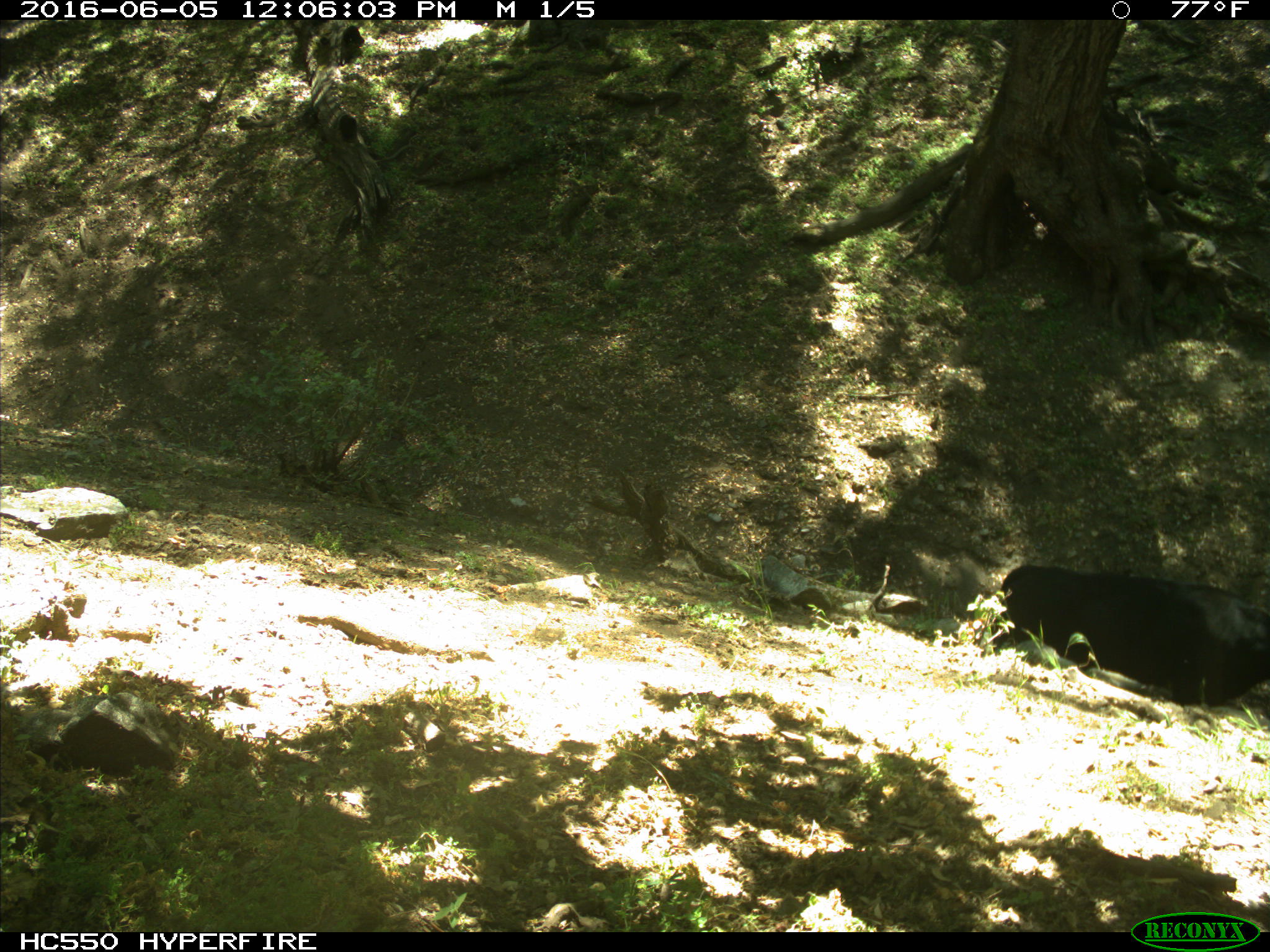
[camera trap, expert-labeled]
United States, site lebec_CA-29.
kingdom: Animalia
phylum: Chordata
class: Mammalia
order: Artiodactyla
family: Bovidae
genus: Bos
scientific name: Bos taurus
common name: domestic cow